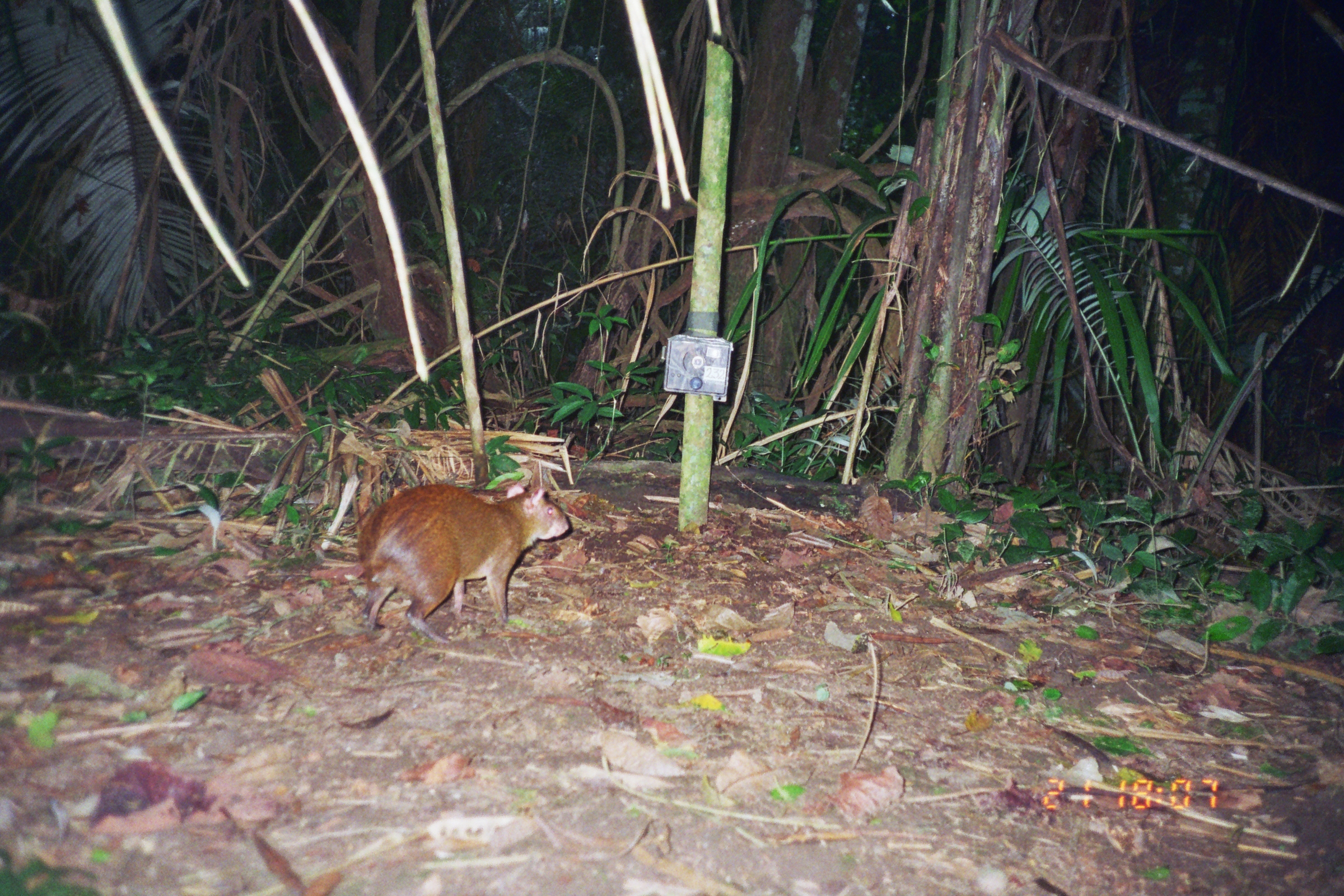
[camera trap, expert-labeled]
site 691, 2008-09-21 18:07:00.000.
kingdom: Animalia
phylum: Chordata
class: Mammalia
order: Rodentia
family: Dasyproctidae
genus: Dasyprocta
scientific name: Dasyprocta punctata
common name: central american agouti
Dasyprocta punctata (central american agouti).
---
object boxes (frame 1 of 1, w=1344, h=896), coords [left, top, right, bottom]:
dasyprocta punctata: [355, 482, 570, 645]